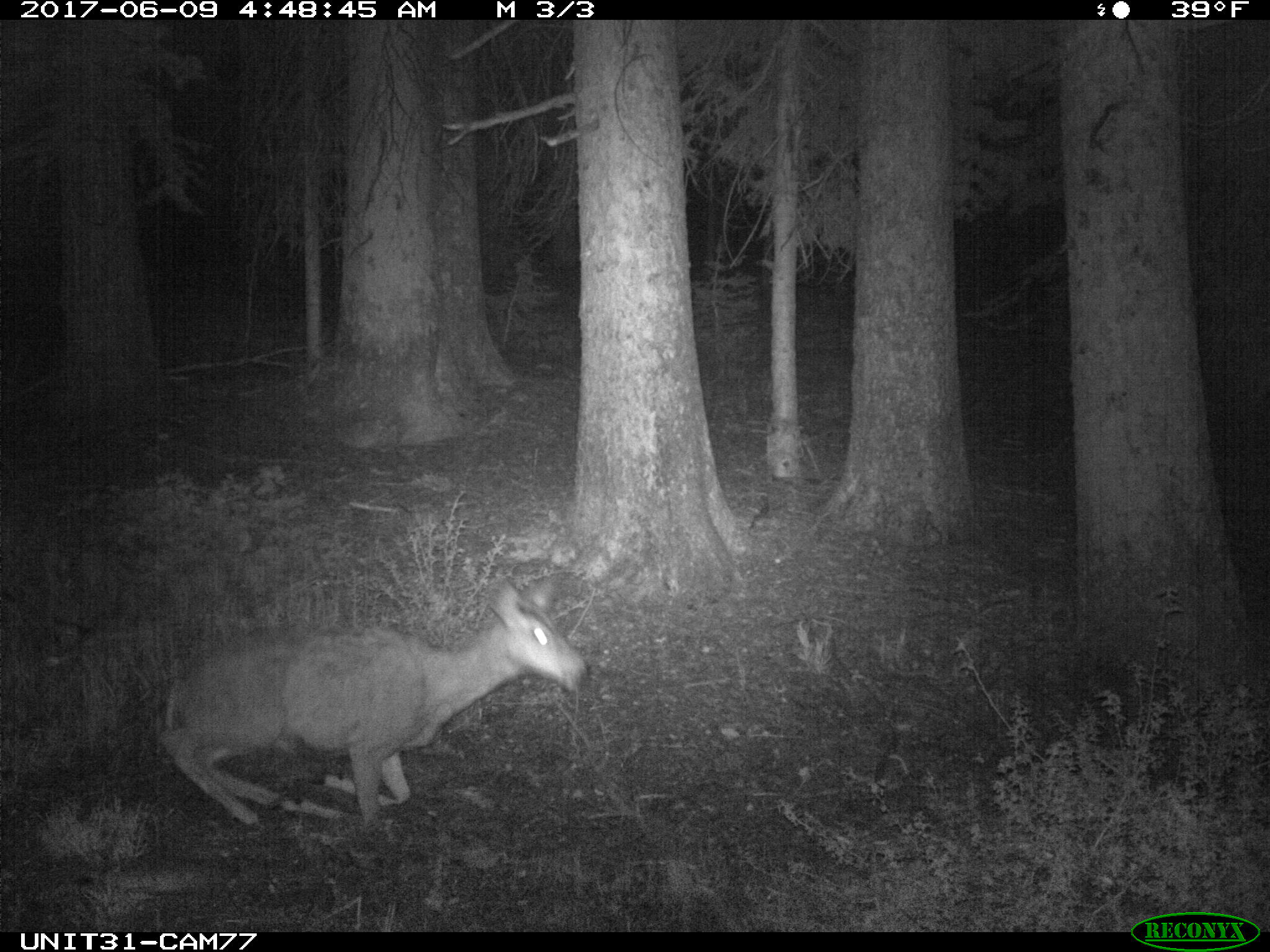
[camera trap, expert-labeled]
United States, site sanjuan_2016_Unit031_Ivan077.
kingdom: Animalia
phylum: Chordata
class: Mammalia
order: Artiodactyla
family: Cervidae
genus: Odocoileus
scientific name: Odocoileus hemionus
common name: mule deer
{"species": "Odocoileus hemionus (mule deer)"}